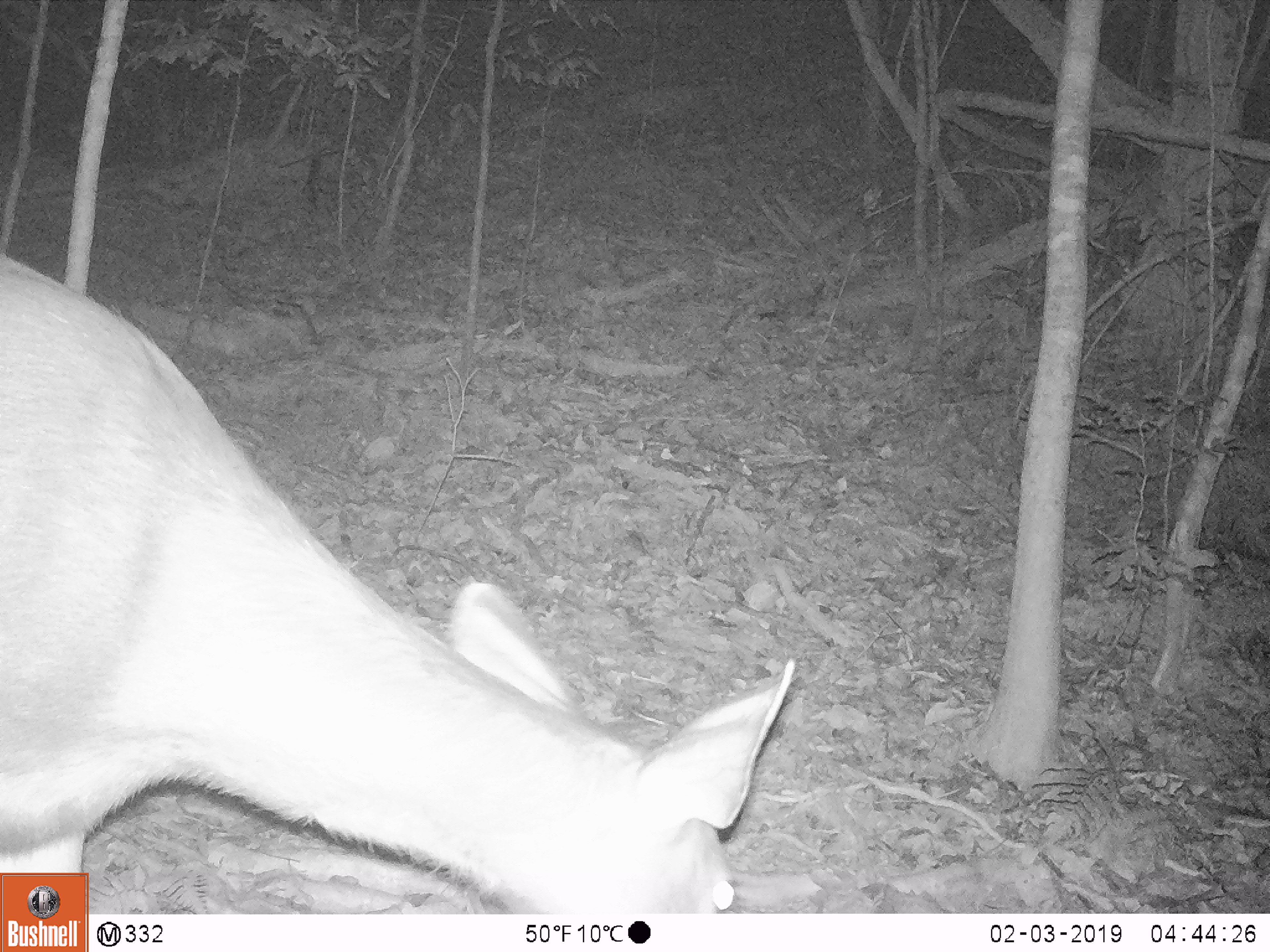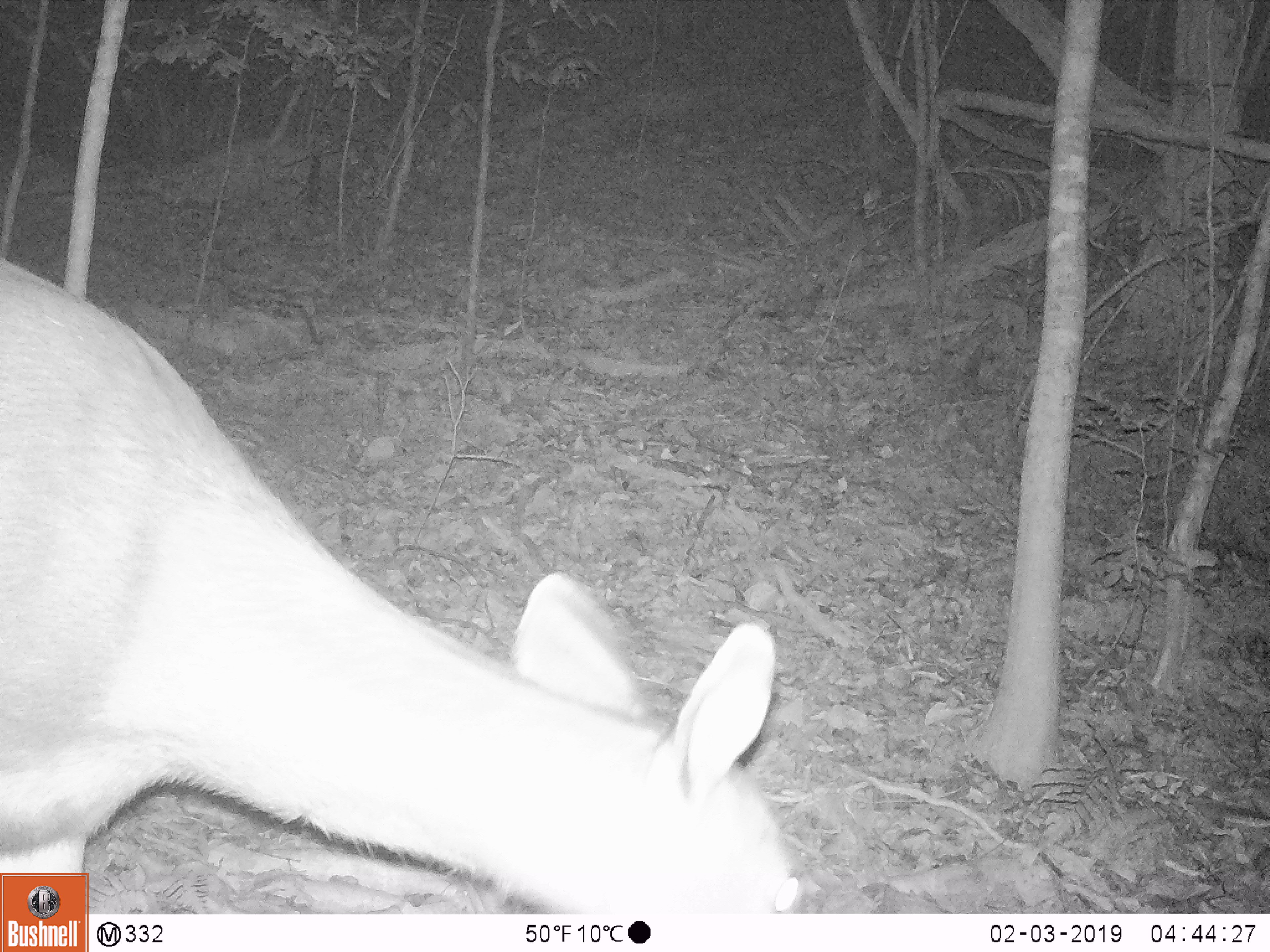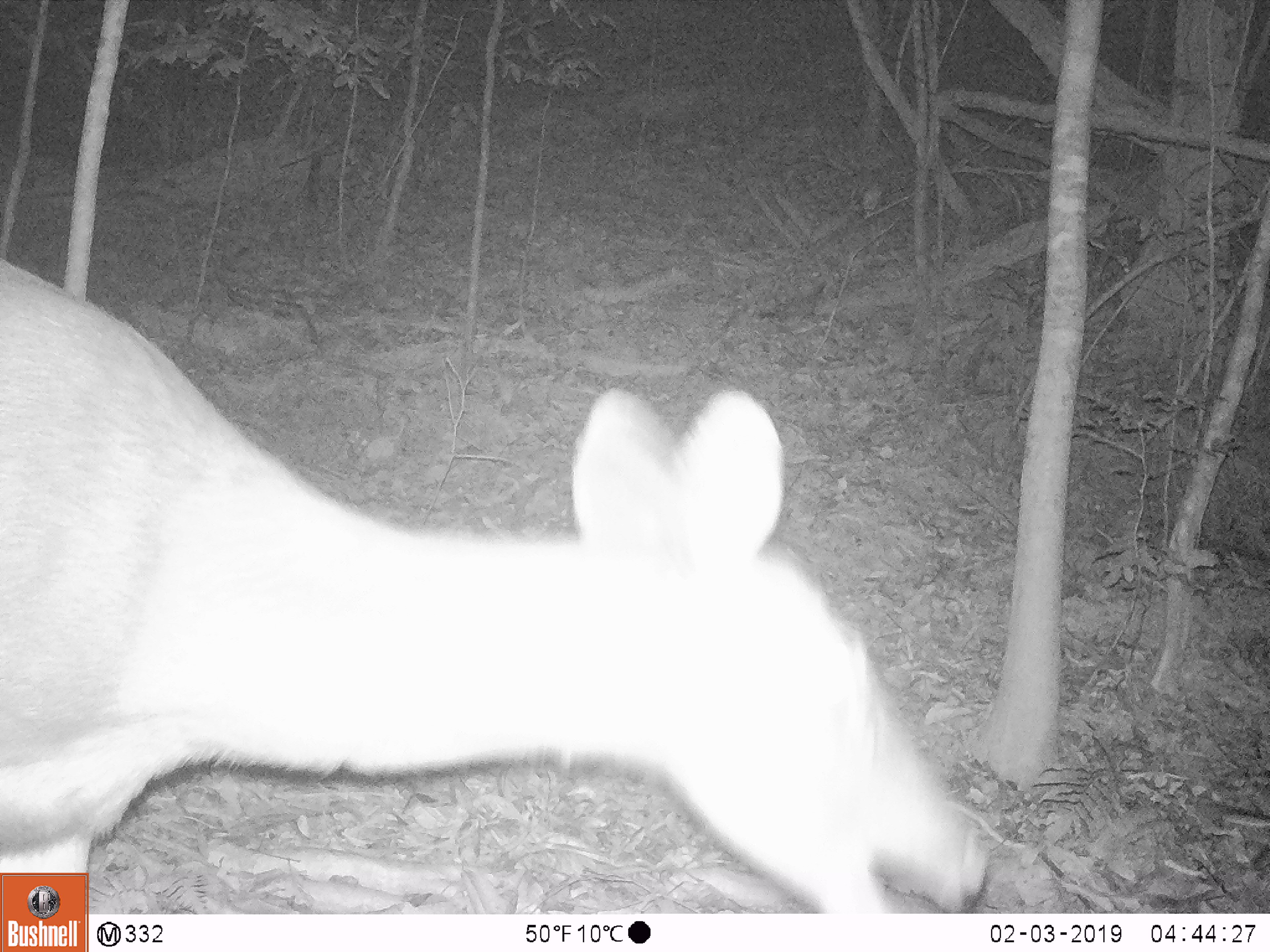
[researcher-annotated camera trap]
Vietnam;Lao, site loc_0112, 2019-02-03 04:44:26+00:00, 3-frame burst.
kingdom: Animalia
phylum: Chordata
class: Mammalia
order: Artiodactyla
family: Cervidae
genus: Rusa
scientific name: Rusa unicolor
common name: sambar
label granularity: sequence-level